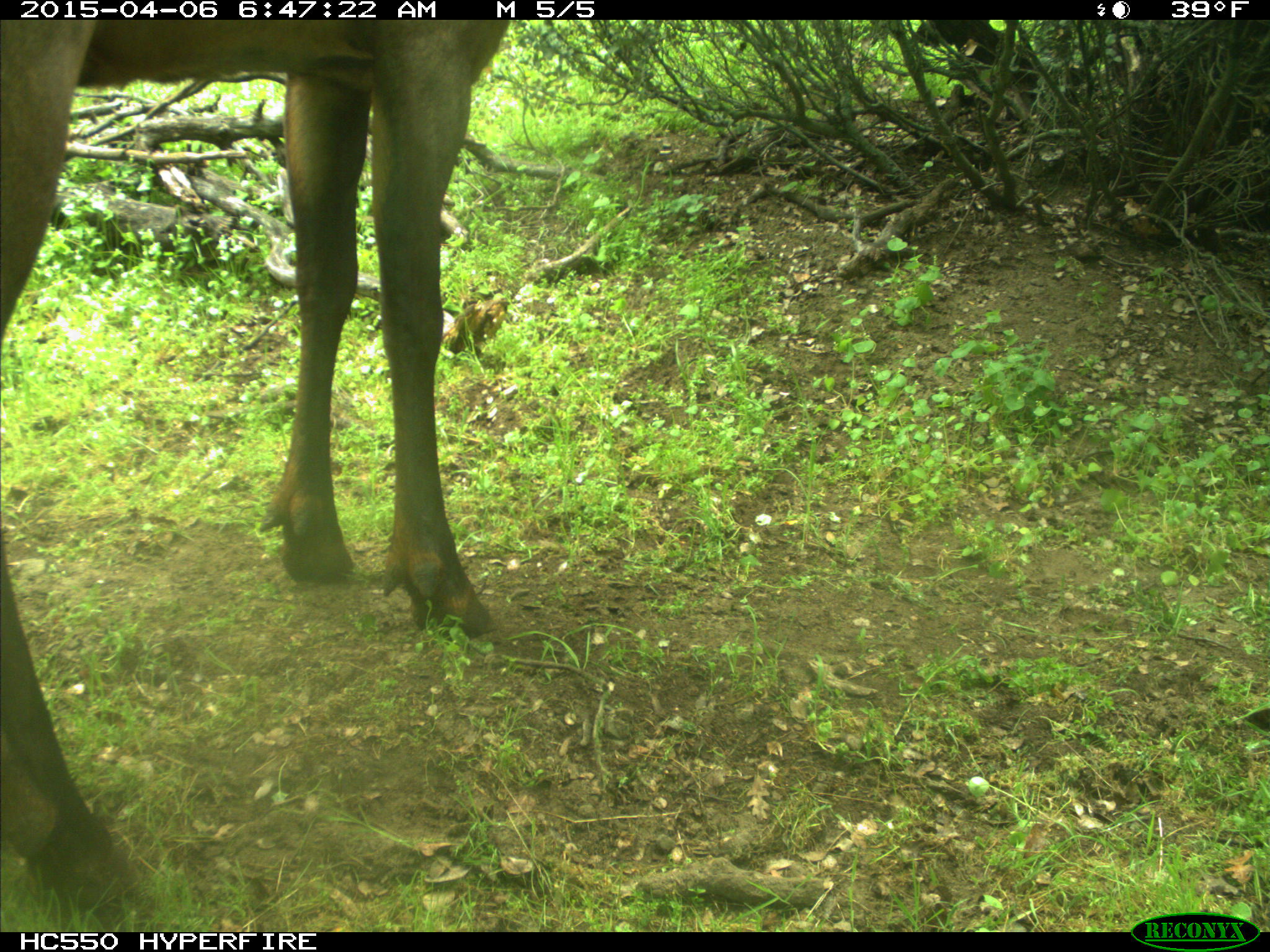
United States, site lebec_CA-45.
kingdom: Animalia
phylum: Chordata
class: Mammalia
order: Artiodactyla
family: Cervidae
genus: Cervus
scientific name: Cervus canadensis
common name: elk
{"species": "Cervus canadensis (elk)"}